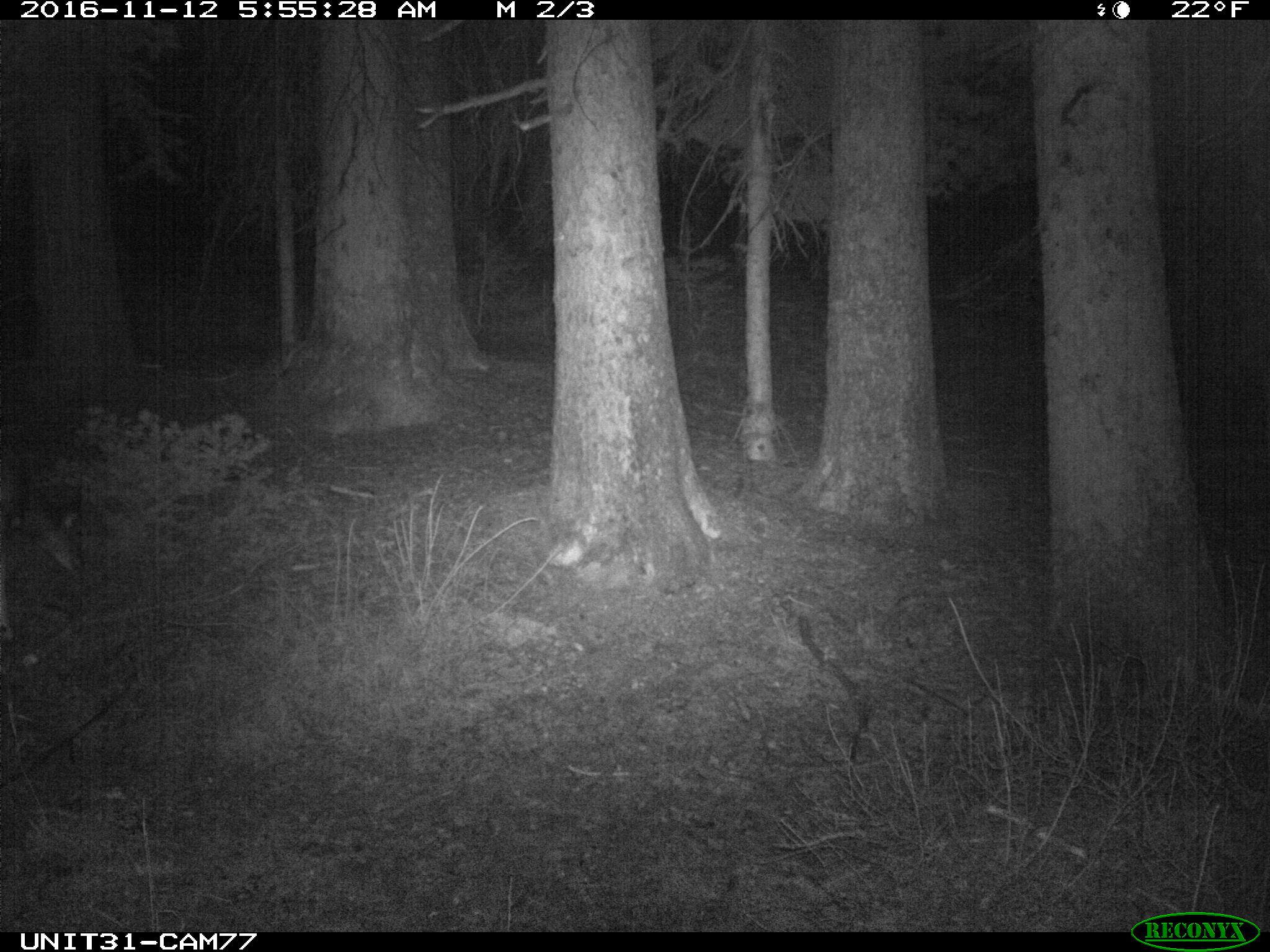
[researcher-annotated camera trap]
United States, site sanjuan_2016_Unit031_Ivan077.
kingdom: Animalia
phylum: Chordata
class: Mammalia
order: Artiodactyla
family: Cervidae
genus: Odocoileus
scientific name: Odocoileus hemionus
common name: mule deer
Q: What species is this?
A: Odocoileus hemionus (mule deer).